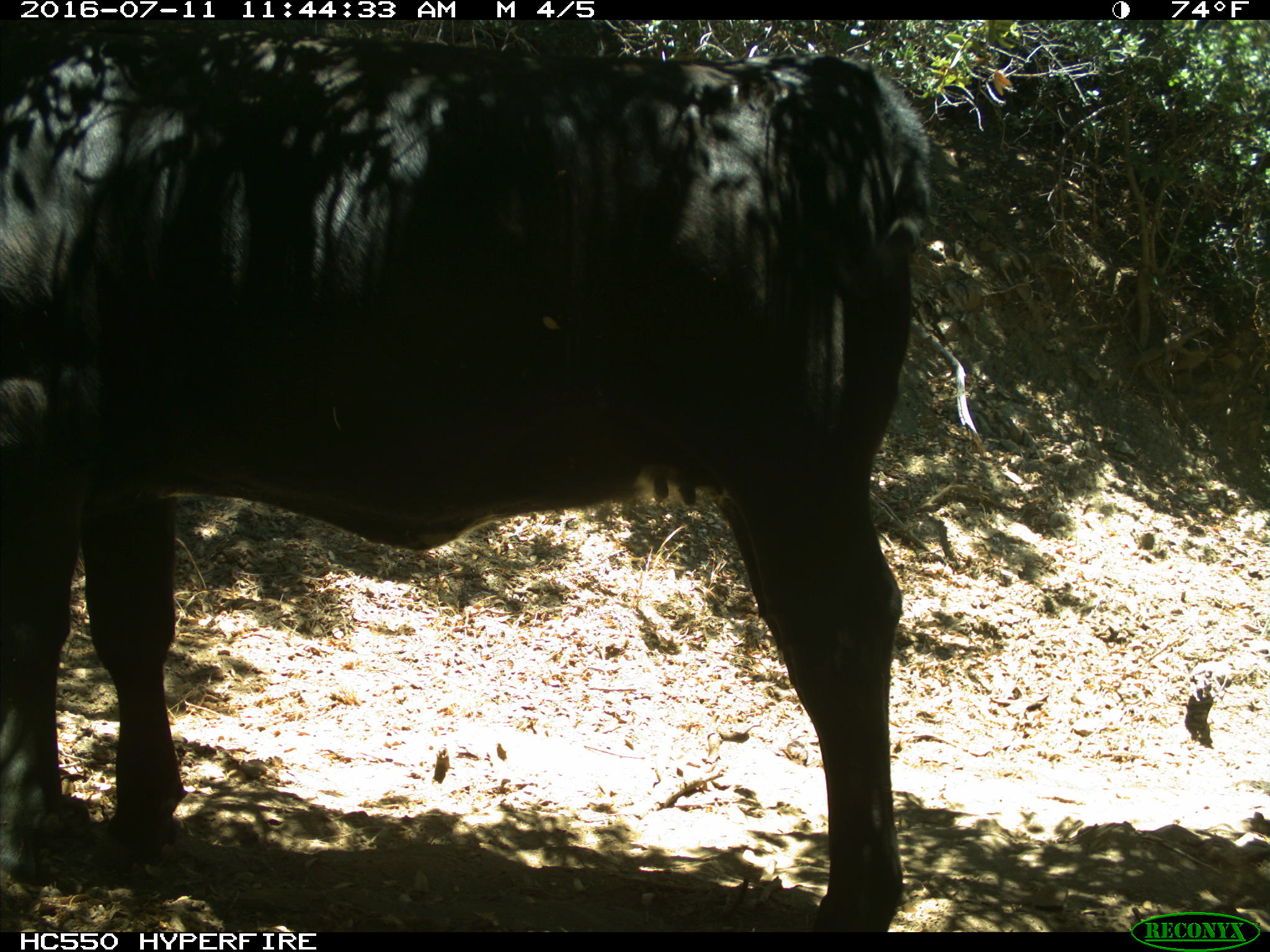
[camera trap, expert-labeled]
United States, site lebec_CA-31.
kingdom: Animalia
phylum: Chordata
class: Mammalia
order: Artiodactyla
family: Bovidae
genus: Bos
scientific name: Bos taurus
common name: domestic cow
Bos taurus (domestic cow).